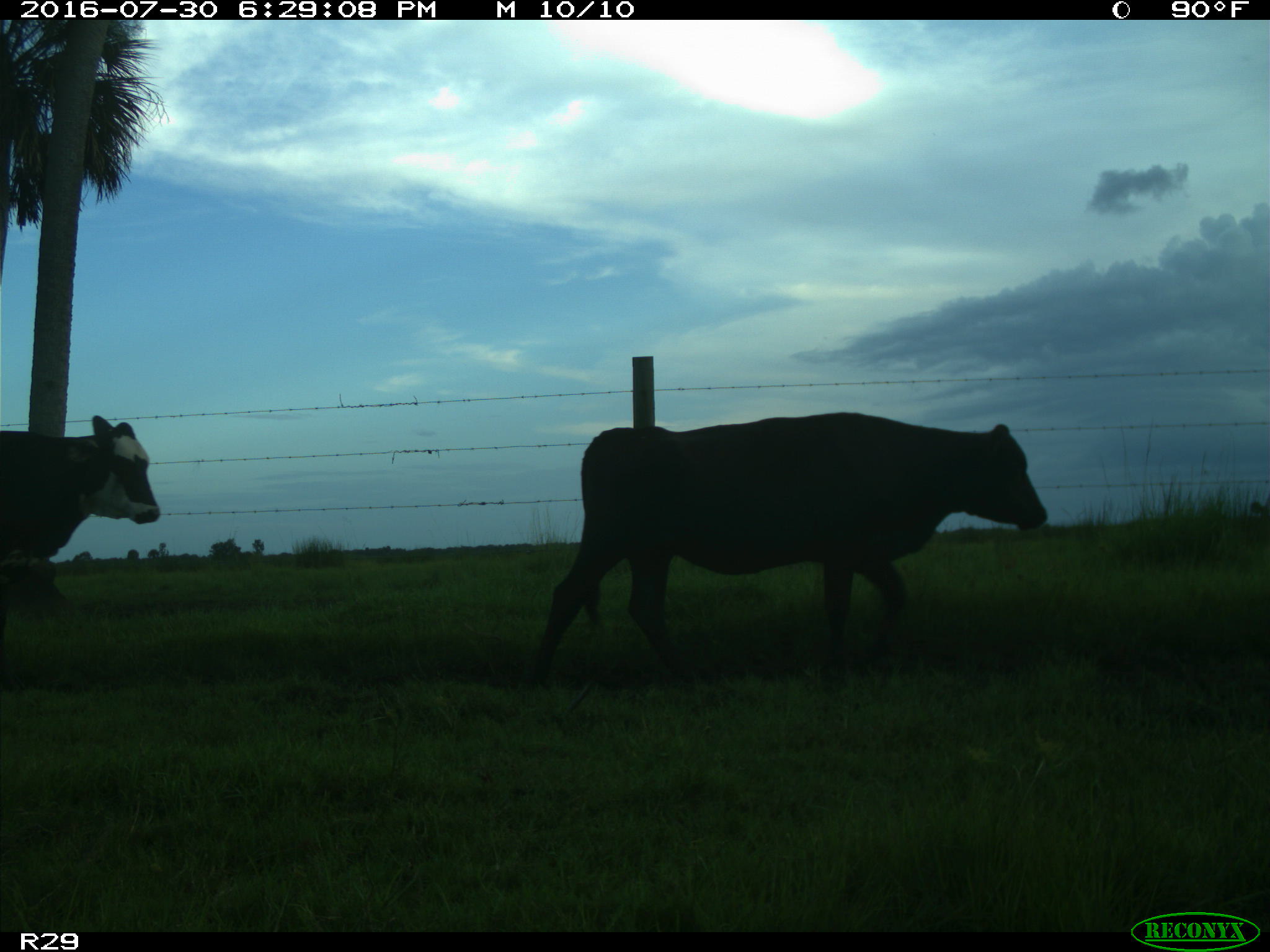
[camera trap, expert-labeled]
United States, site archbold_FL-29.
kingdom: Animalia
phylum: Chordata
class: Mammalia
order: Artiodactyla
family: Bovidae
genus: Bos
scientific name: Bos taurus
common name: domestic cow